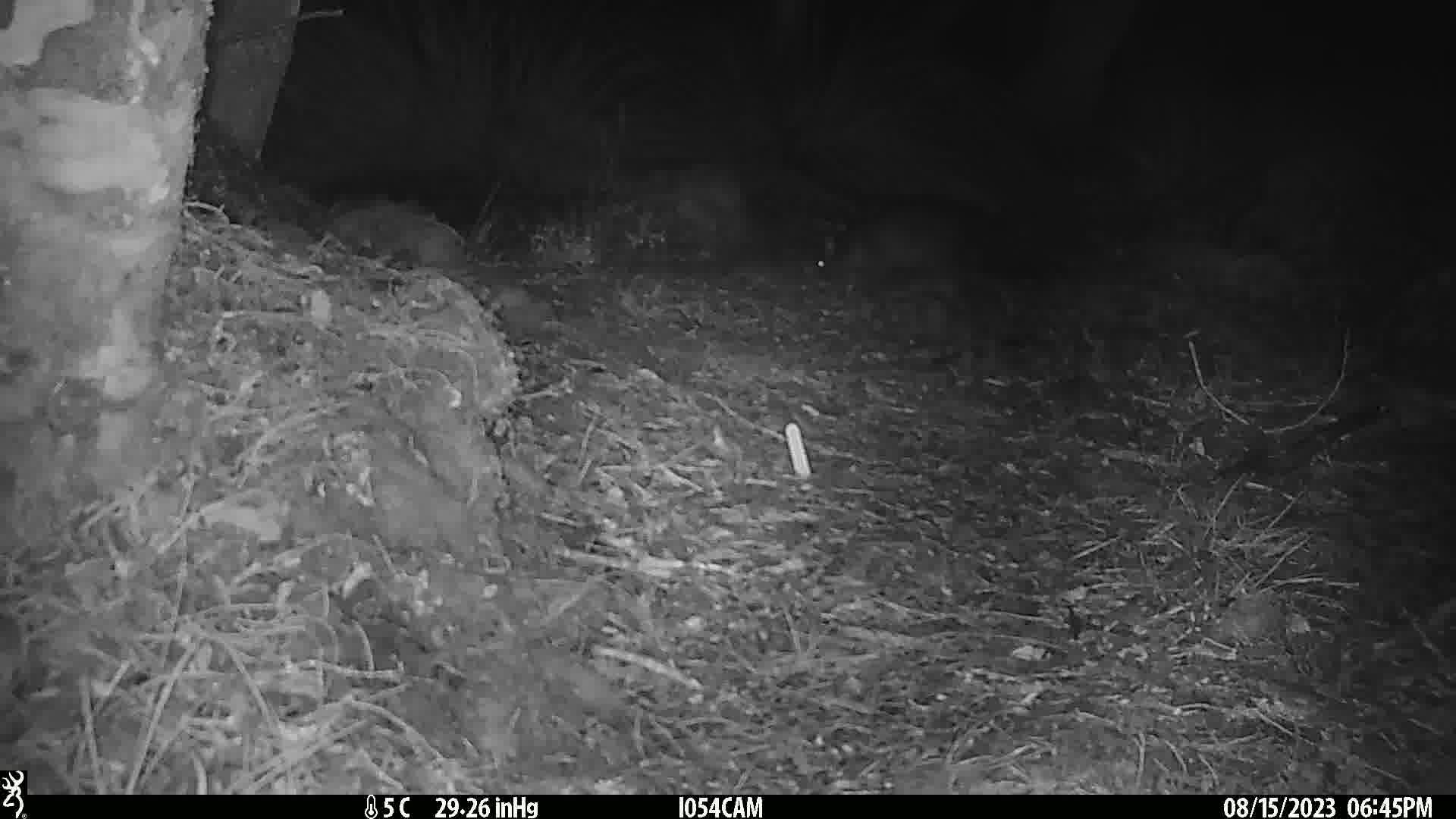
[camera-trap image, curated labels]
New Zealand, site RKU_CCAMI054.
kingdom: Animalia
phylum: Chordata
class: Mammalia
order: Diprotodontia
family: Phalangeridae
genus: Trichosurus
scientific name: Trichosurus vulpecula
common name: common brushtail possum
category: possum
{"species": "possum (common brushtail possum) (Trichosurus vulpecula)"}